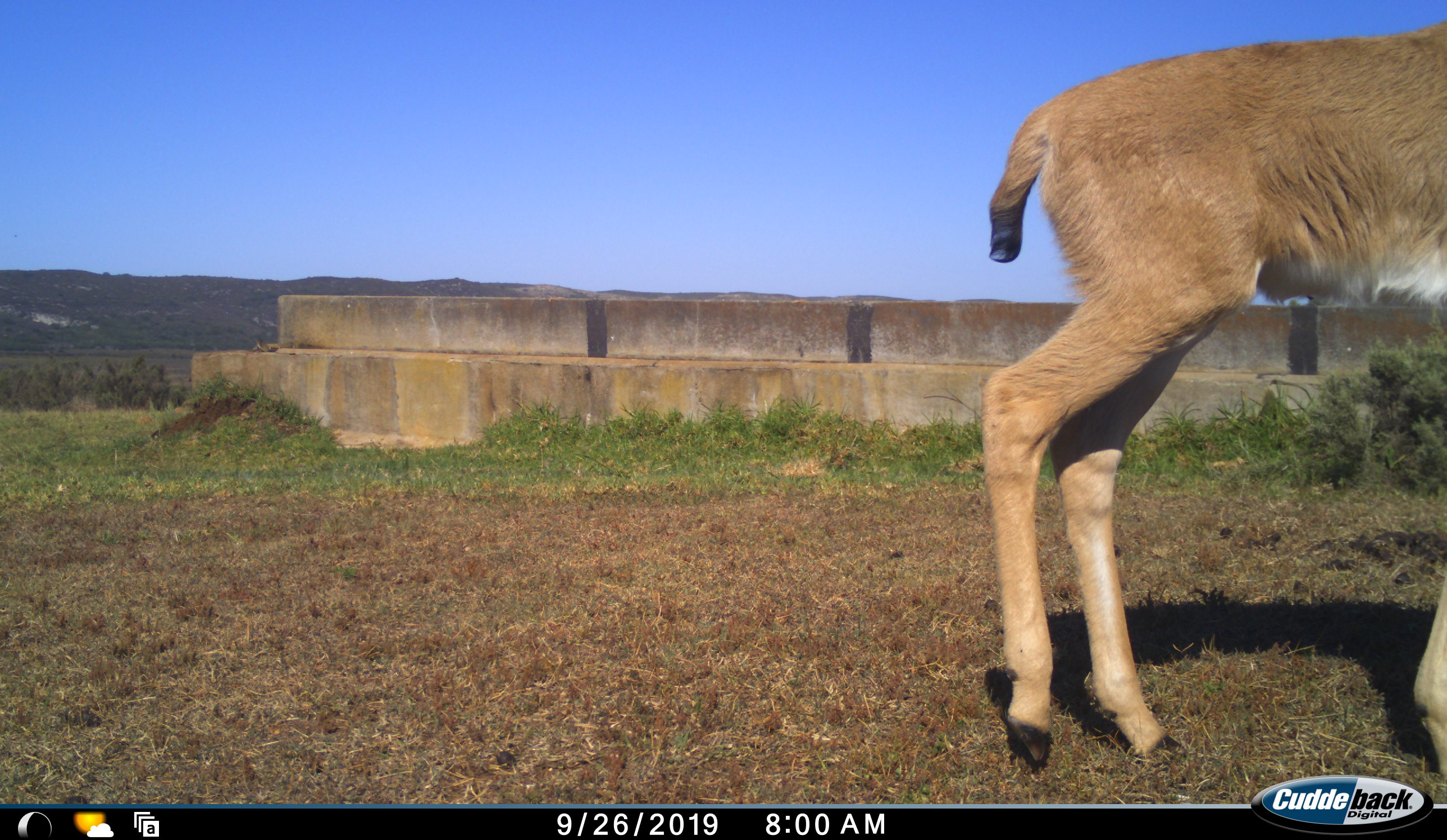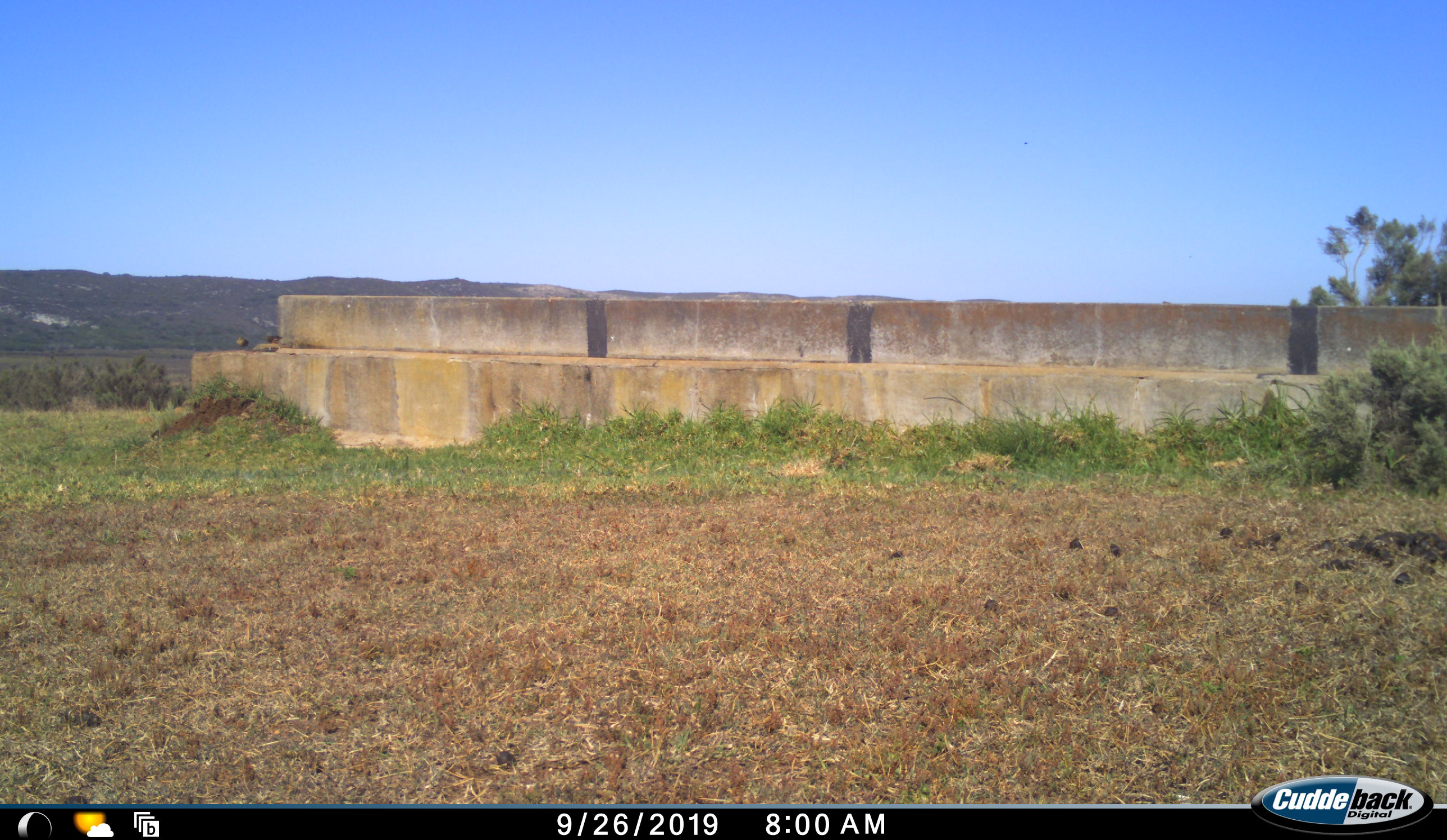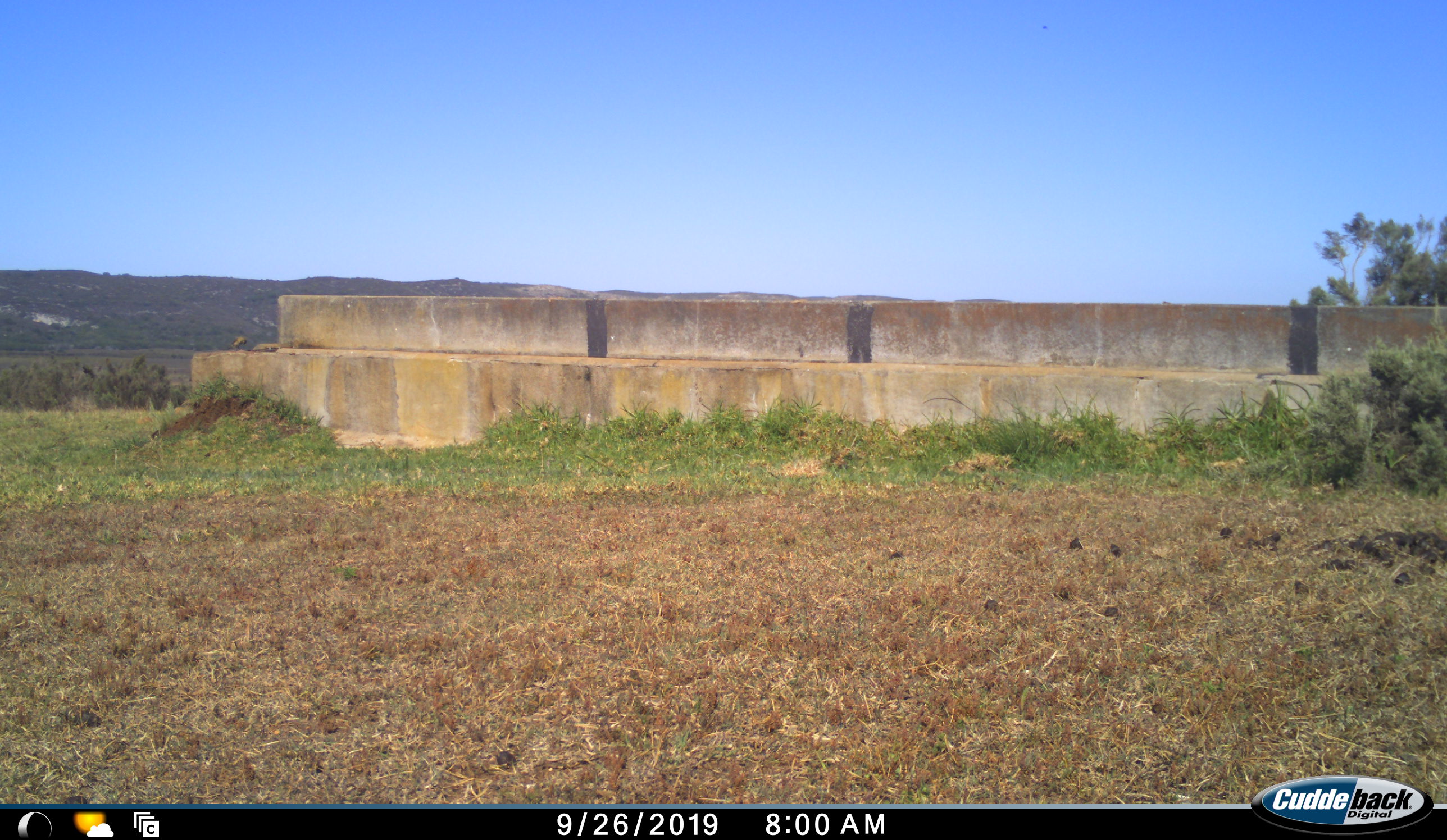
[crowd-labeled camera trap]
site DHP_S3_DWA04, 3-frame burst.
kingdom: Animalia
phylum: Chordata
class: Mammalia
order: Artiodactyla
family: Bovidae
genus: Damaliscus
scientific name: Damaliscus pygargus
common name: bontebok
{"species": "bontebok (Damaliscus pygargus)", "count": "1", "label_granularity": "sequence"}